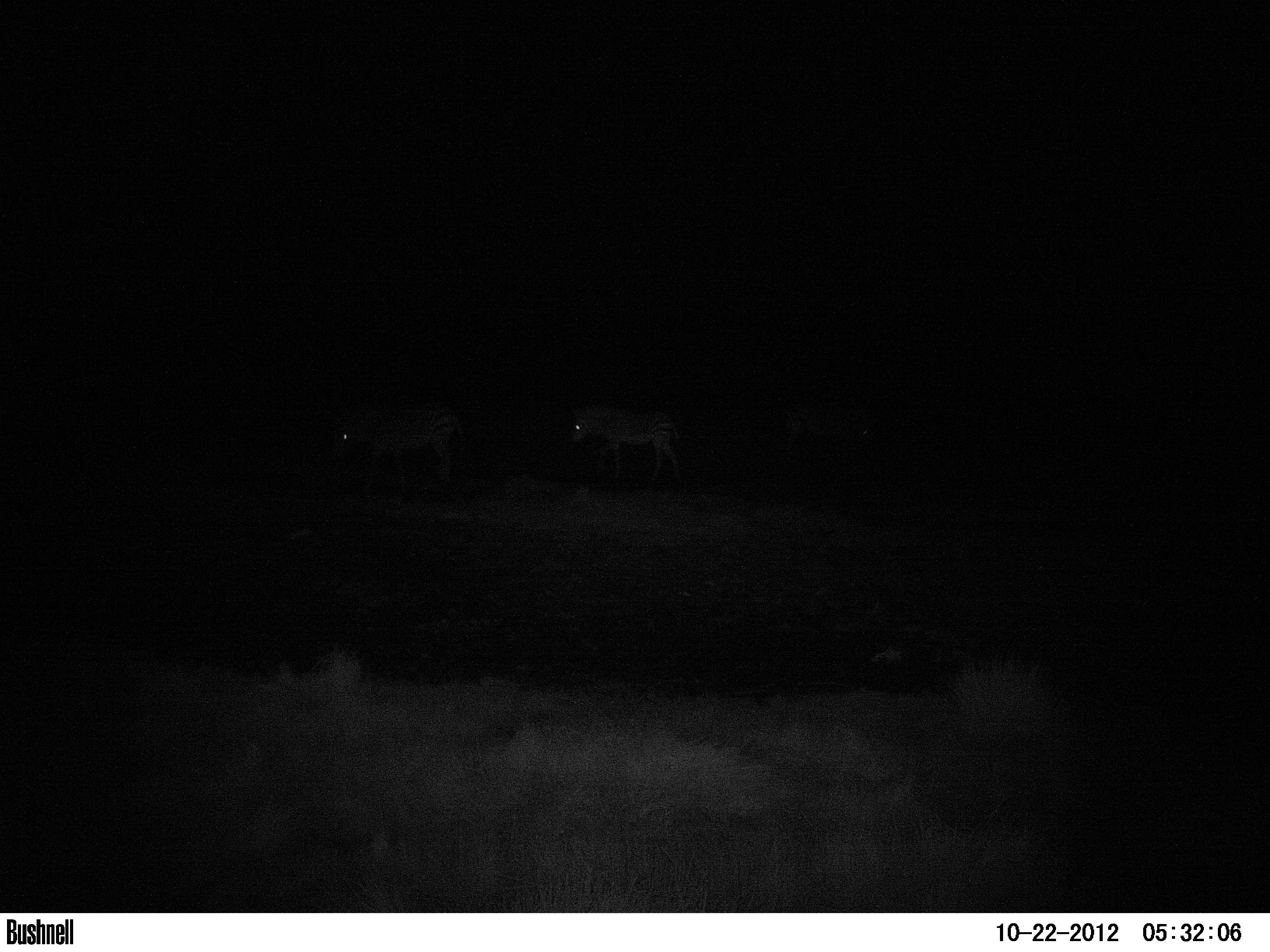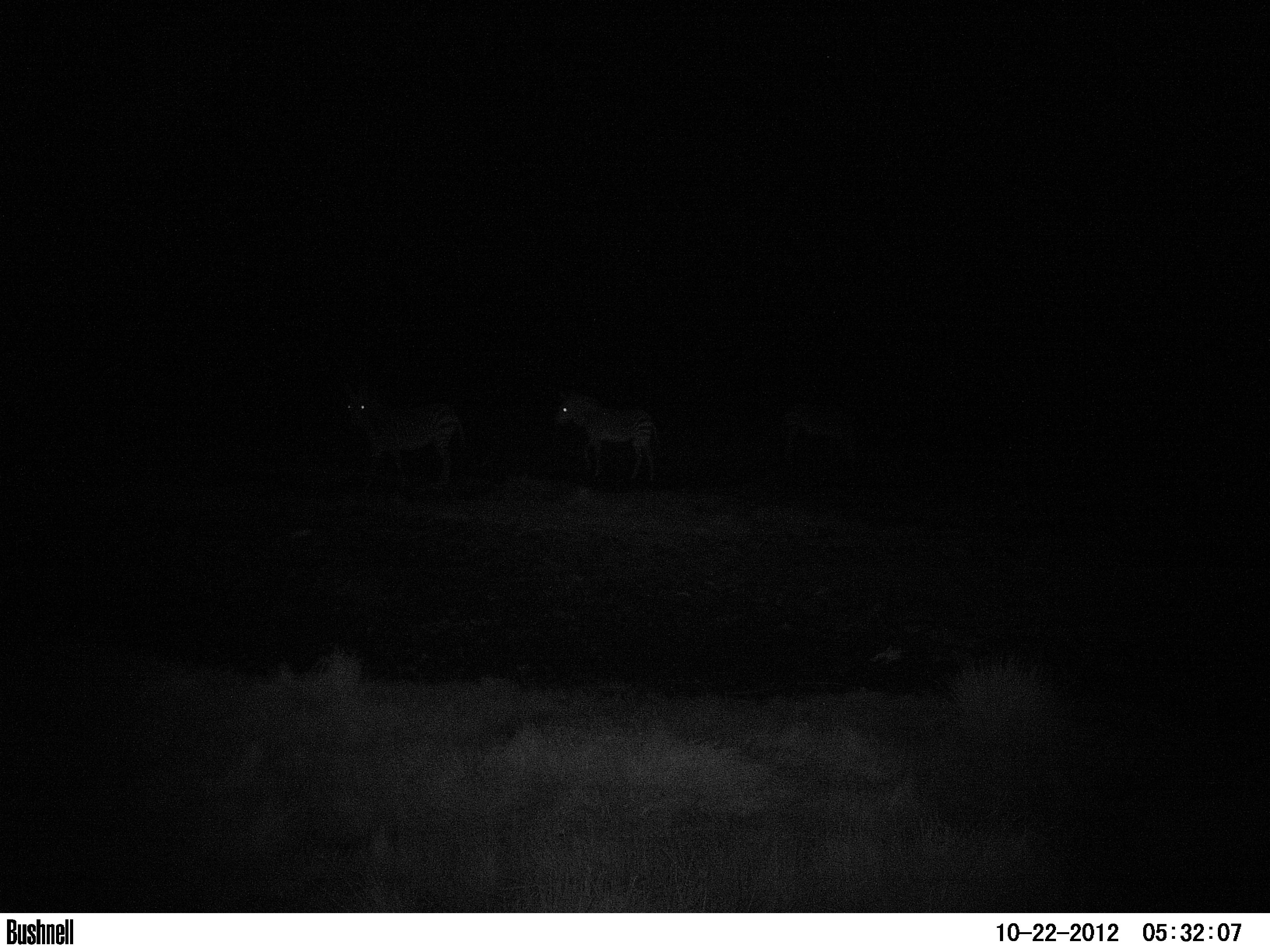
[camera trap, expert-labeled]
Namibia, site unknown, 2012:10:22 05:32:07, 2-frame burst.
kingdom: Animalia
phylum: Chordata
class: Mammalia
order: Perissodactyla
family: Equidae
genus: Equus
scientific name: Equus zebra hartmannae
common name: hartmann's mountain zebra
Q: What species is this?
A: Equus zebra hartmannae (hartmann's mountain zebra).